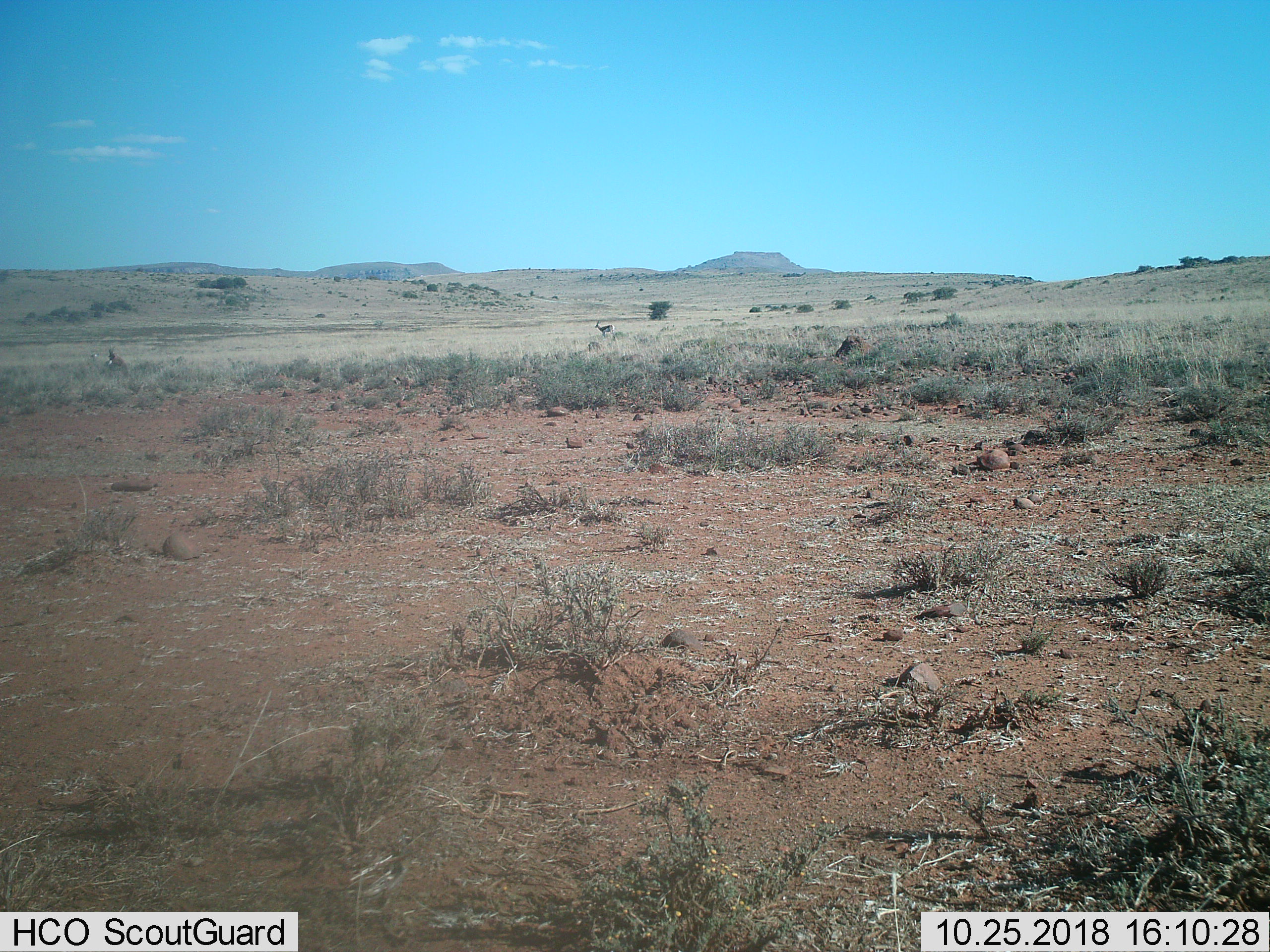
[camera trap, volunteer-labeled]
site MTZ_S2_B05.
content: unidentified animal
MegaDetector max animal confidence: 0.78